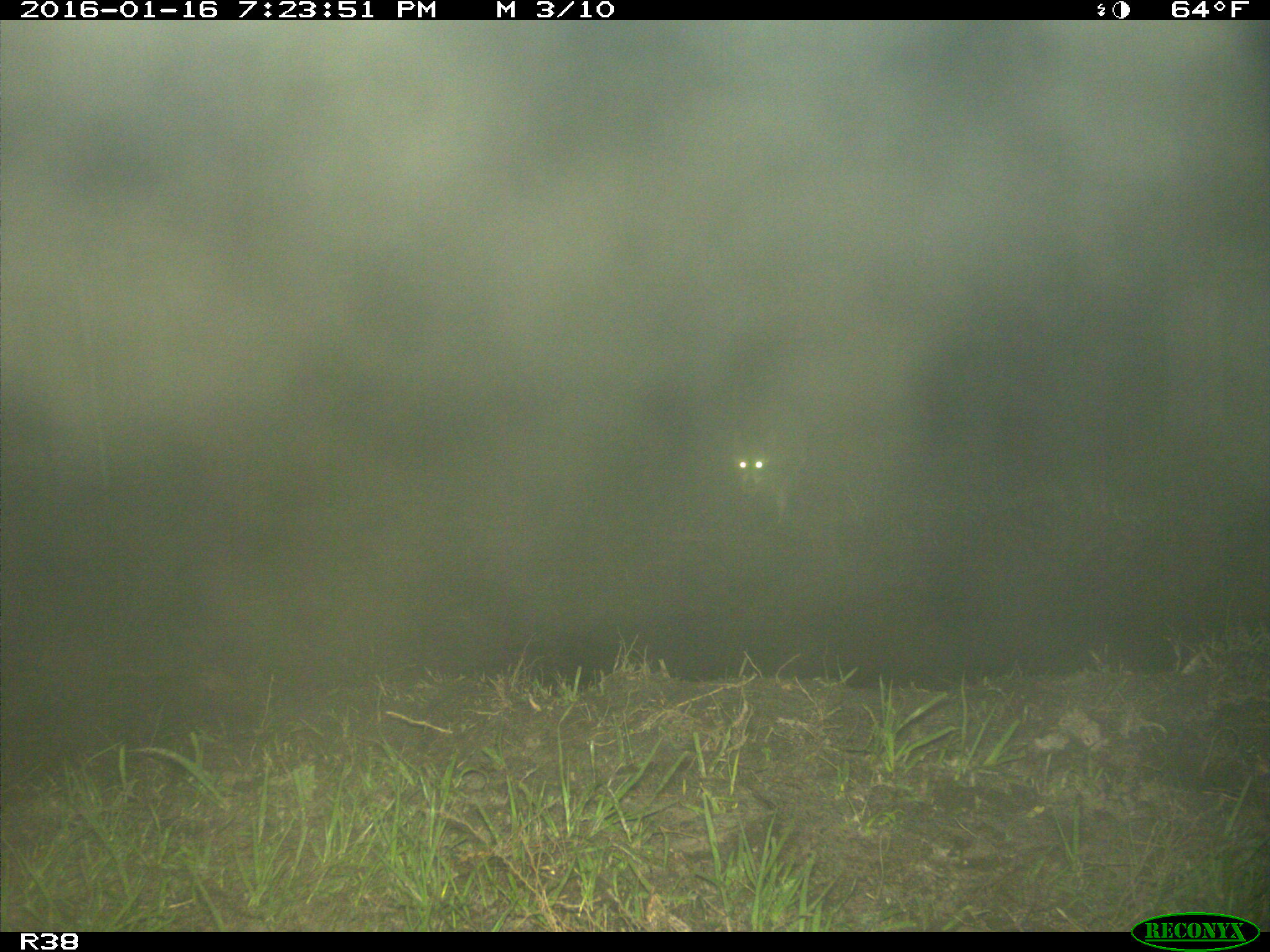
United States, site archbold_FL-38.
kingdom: Animalia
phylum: Chordata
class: Mammalia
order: Carnivora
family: Procyonidae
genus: Procyon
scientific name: Procyon lotor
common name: common raccoon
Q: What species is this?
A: Procyon lotor (common raccoon).